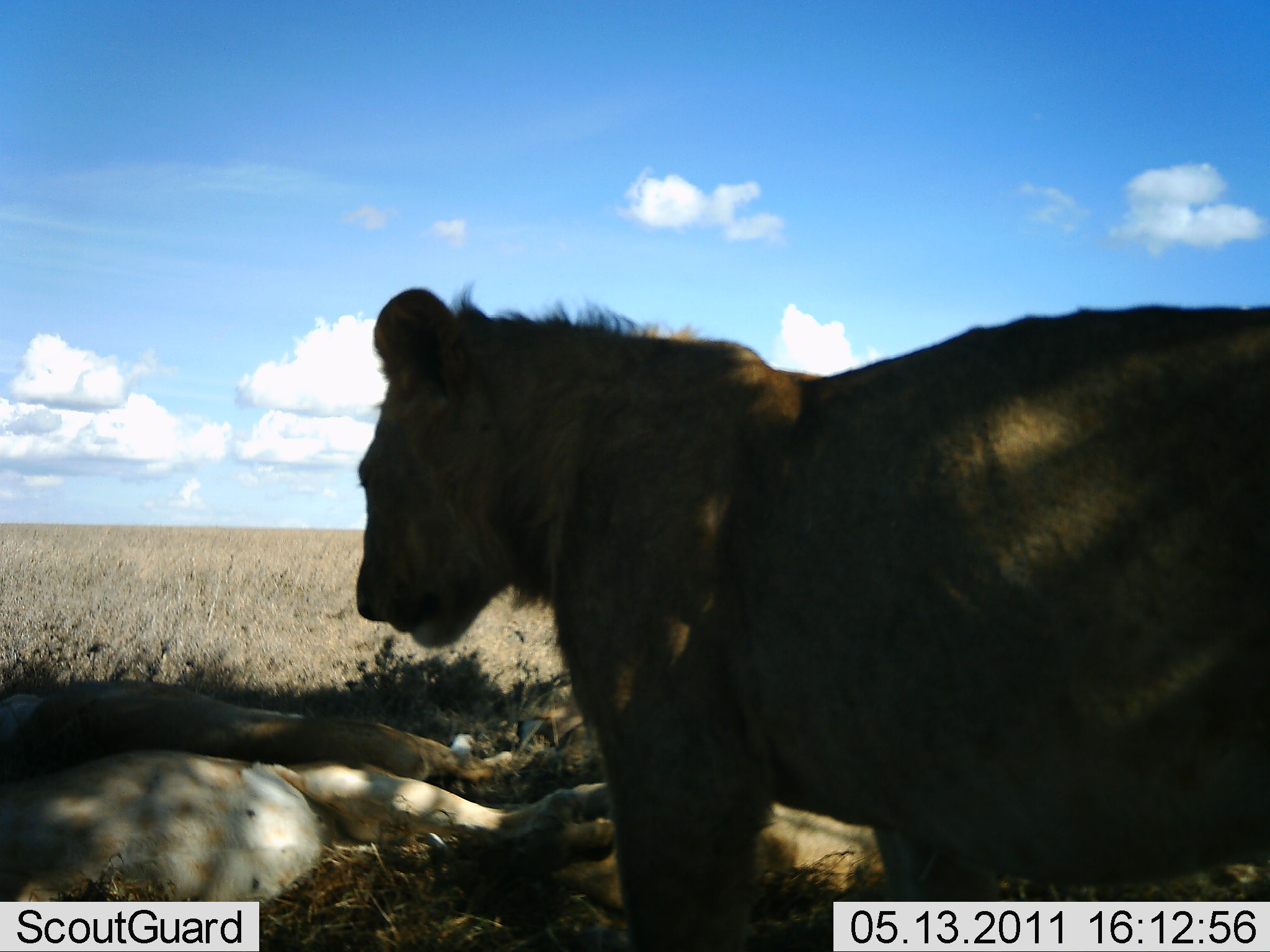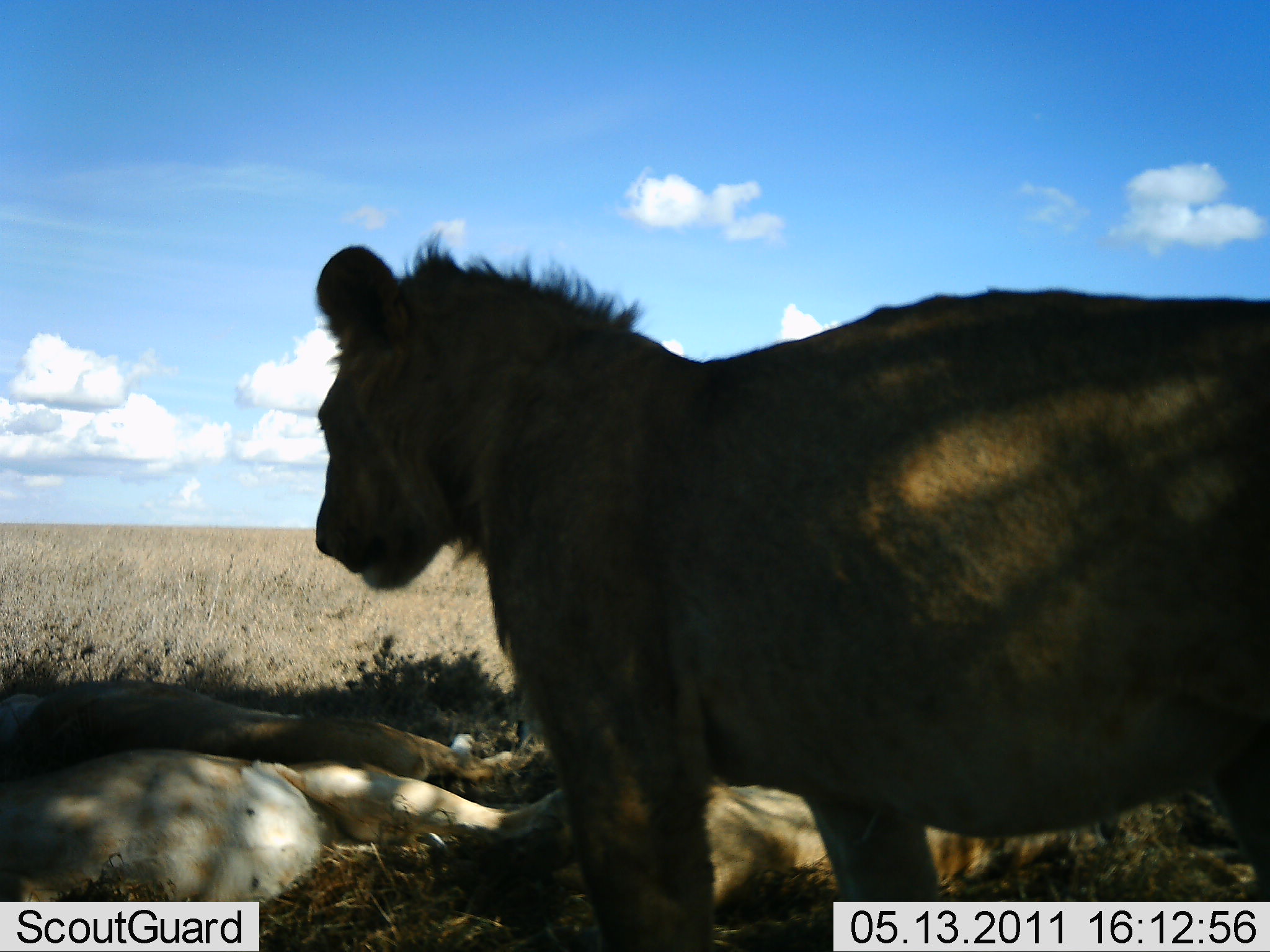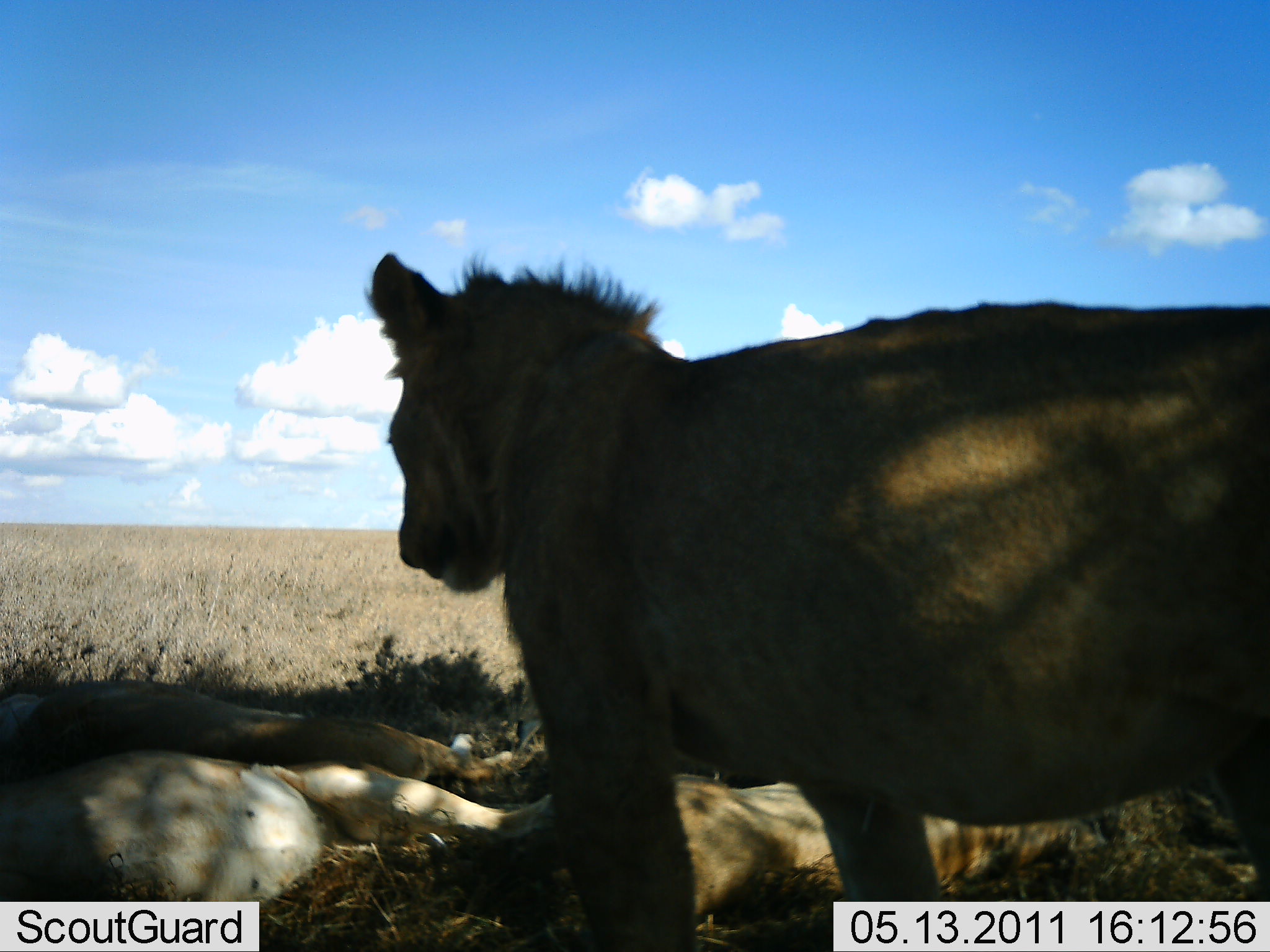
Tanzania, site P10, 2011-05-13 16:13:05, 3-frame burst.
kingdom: Animalia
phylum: Chordata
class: Mammalia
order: Carnivora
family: Felidae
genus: Panthera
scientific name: Panthera leo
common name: lion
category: lionfemale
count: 3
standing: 82%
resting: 91%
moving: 9%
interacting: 0%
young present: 9%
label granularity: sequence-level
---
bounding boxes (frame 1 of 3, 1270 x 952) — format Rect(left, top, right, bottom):
animal: Rect(352, 270, 1270, 950); Rect(0, 747, 582, 901); Rect(478, 781, 888, 941); Rect(1, 676, 516, 783)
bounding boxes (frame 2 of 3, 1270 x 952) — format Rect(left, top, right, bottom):
animal: Rect(312, 225, 1270, 952); Rect(0, 746, 571, 901); Rect(0, 679, 554, 795); Rect(700, 781, 1107, 910)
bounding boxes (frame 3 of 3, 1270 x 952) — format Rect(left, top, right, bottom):
animal: Rect(359, 250, 1270, 950); Rect(0, 747, 558, 903); Rect(670, 767, 1108, 925); Rect(0, 673, 553, 783)